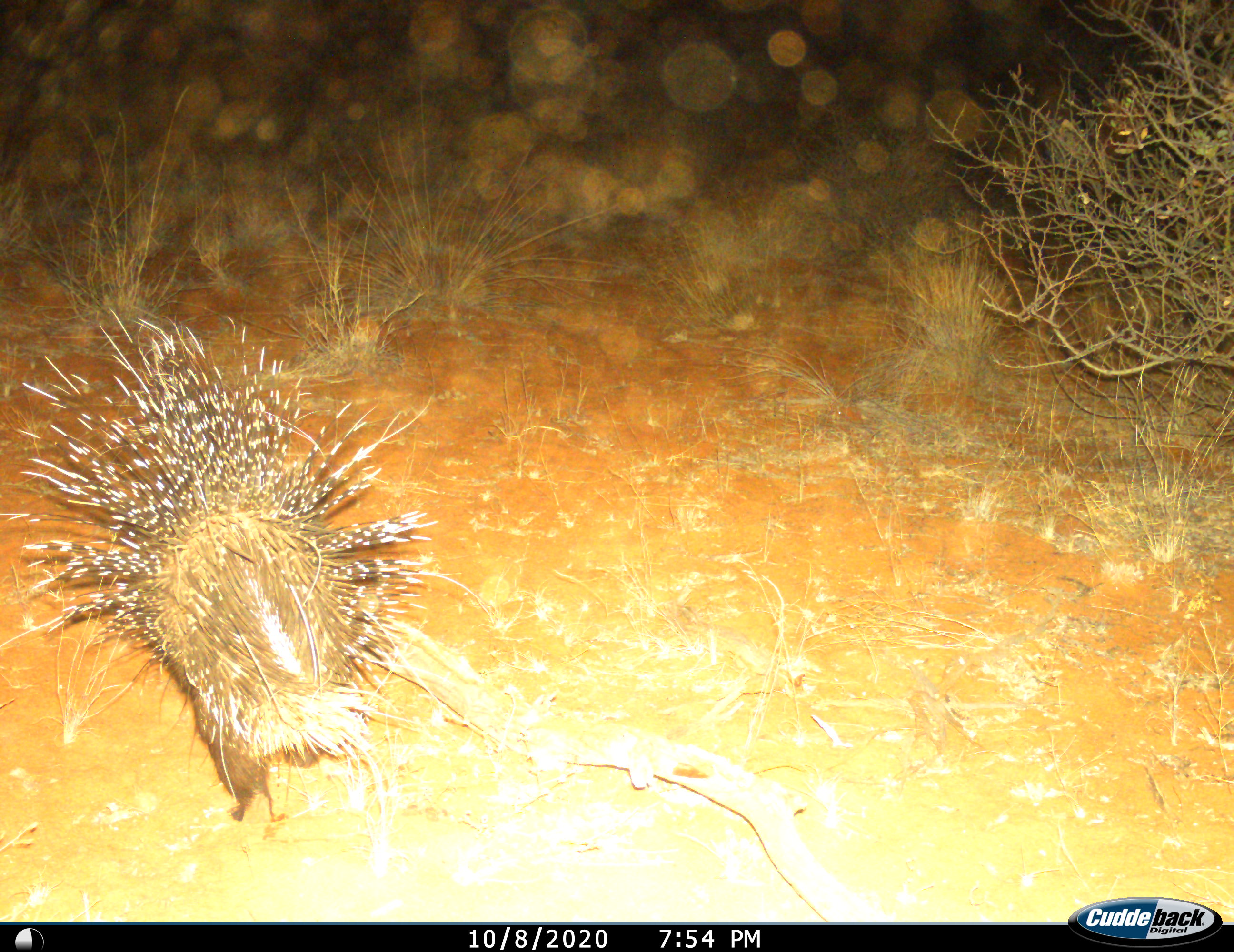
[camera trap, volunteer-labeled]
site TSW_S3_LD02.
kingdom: Animalia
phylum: Chordata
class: Mammalia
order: Rodentia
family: Hystricidae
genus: Hystrix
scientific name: Hystrix cristata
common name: crested porcupine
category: porcupine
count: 1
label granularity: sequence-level